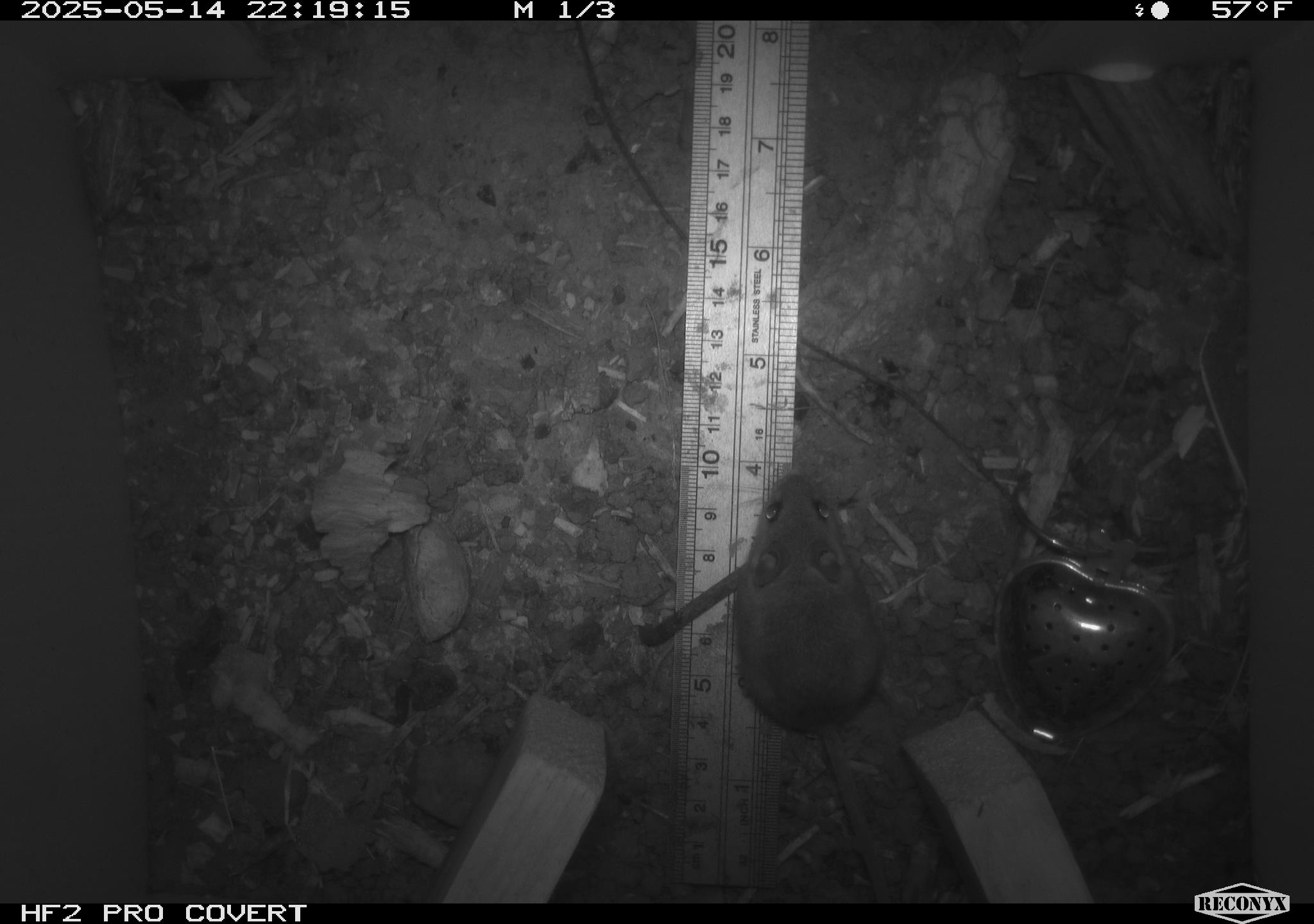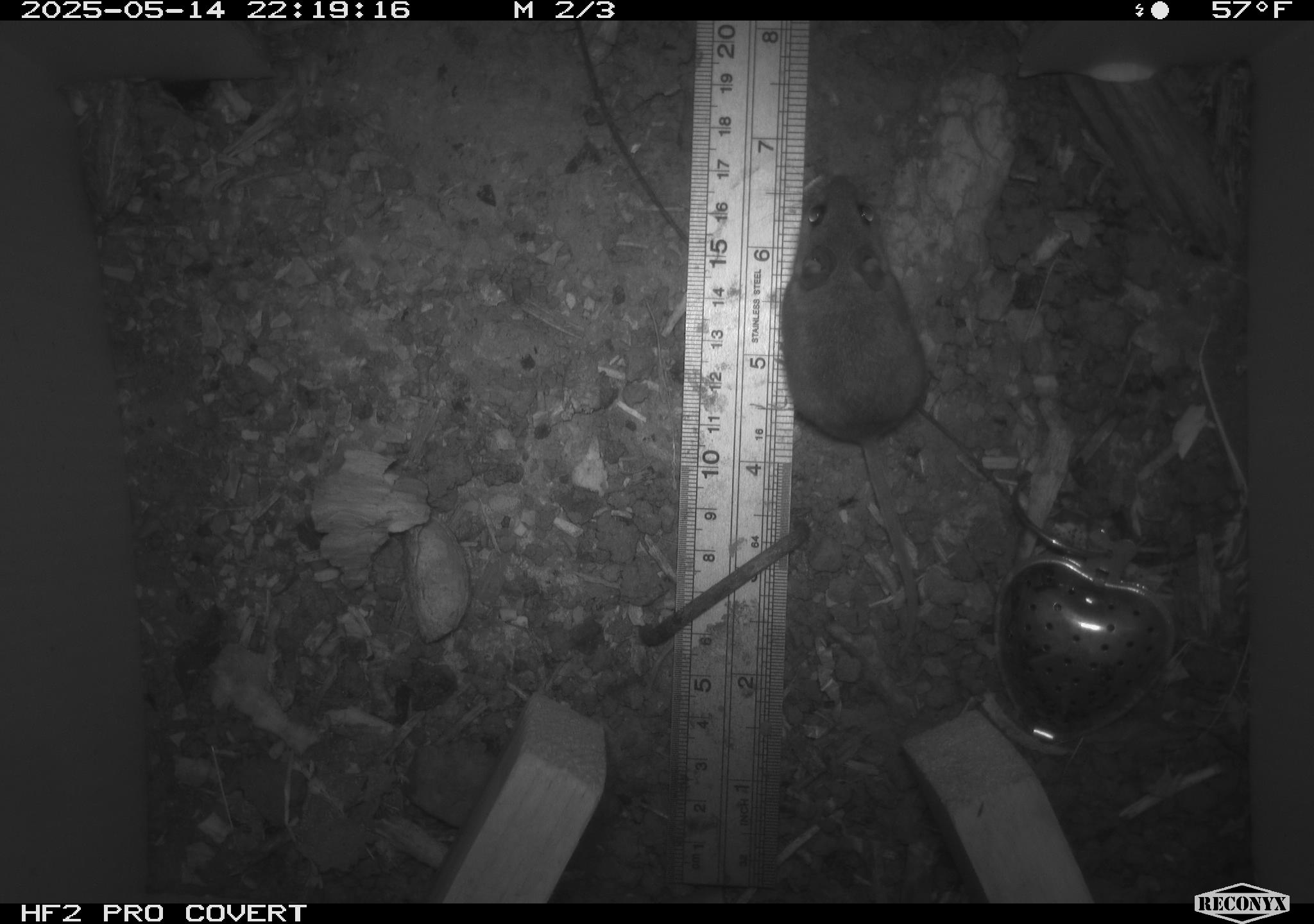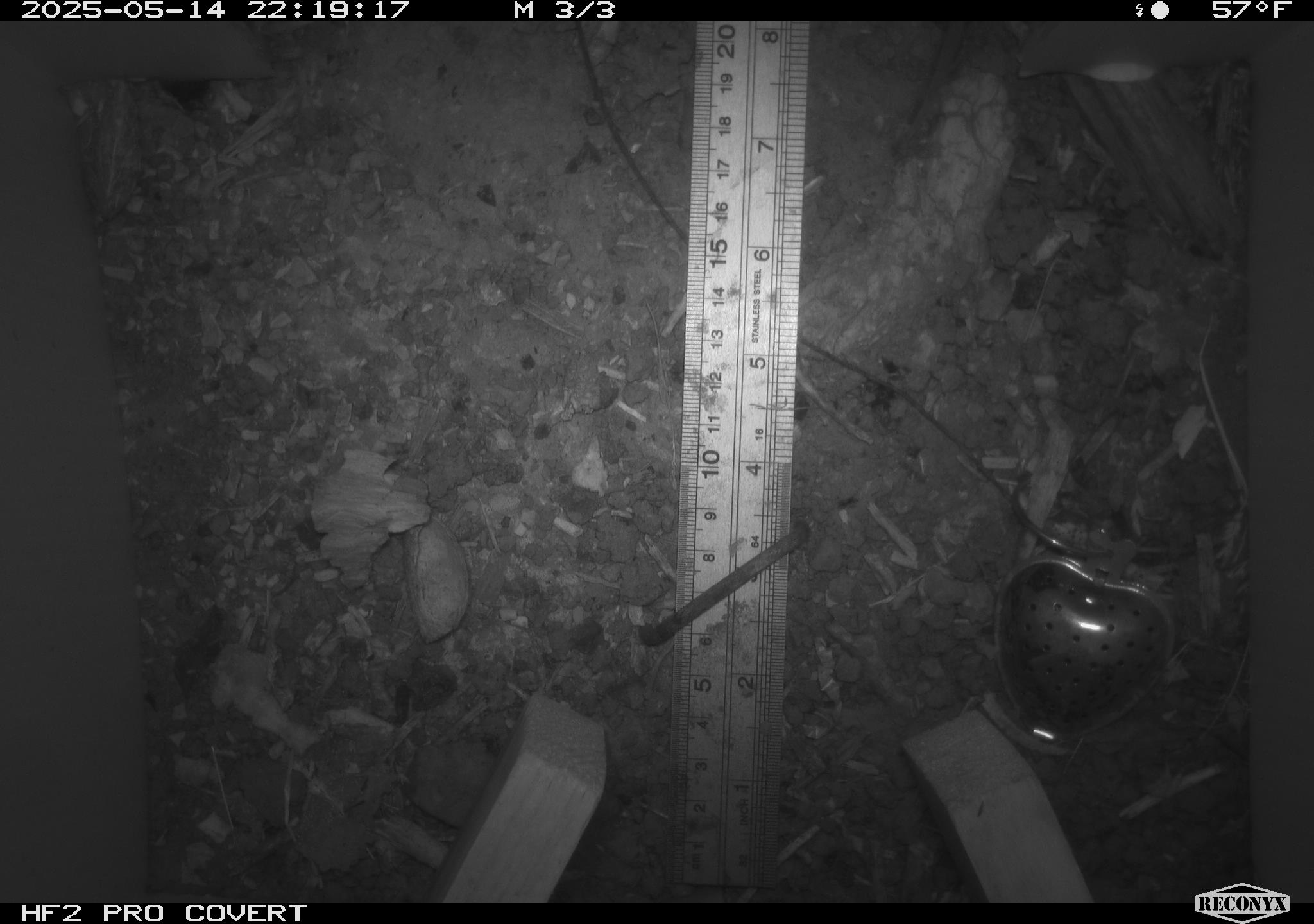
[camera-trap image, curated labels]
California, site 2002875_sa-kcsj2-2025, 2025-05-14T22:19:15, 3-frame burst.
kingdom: Animalia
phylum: Chordata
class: Mammalia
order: Rodentia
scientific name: Rodentia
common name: rodent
Rodent (Rodentia).